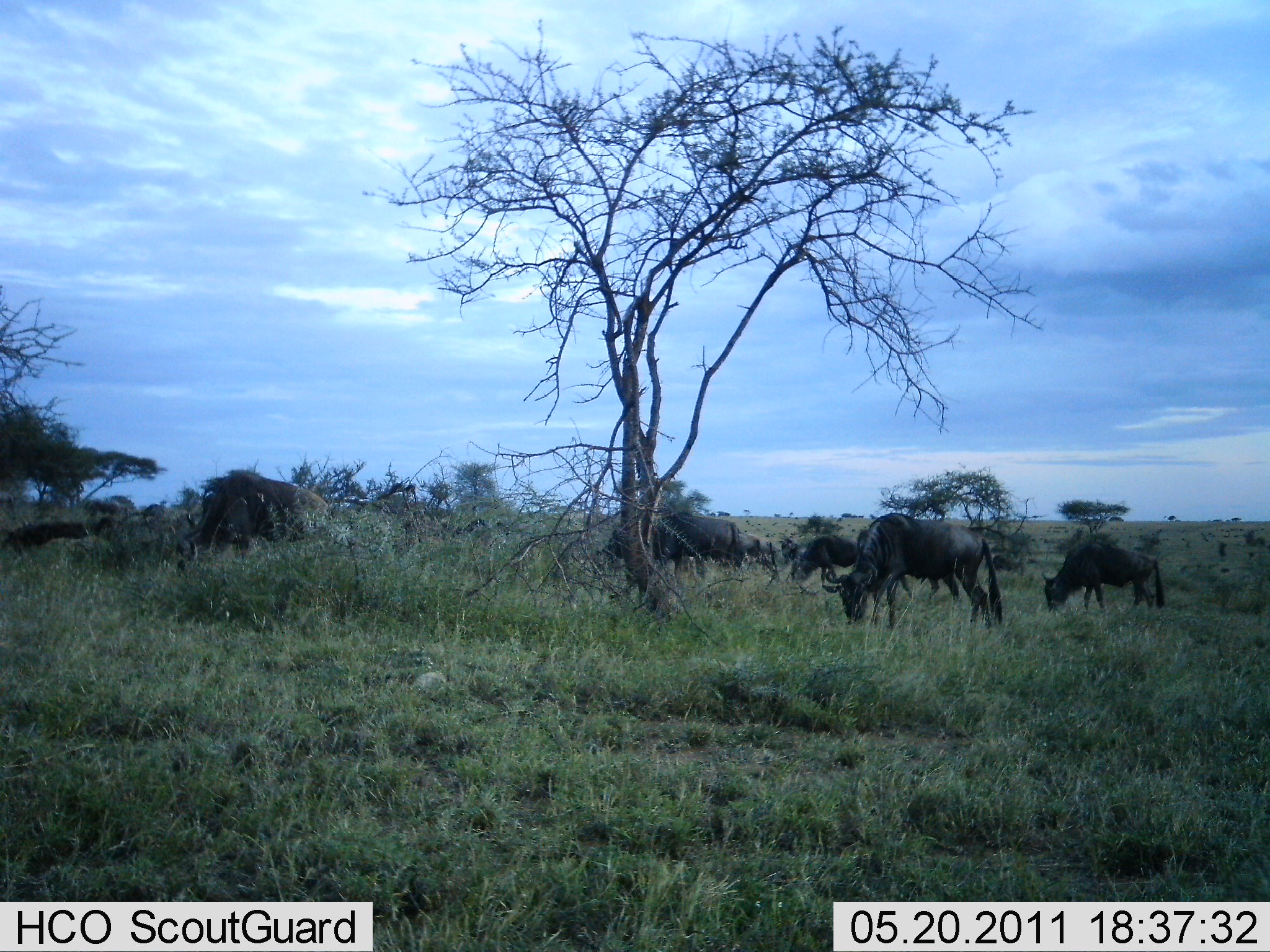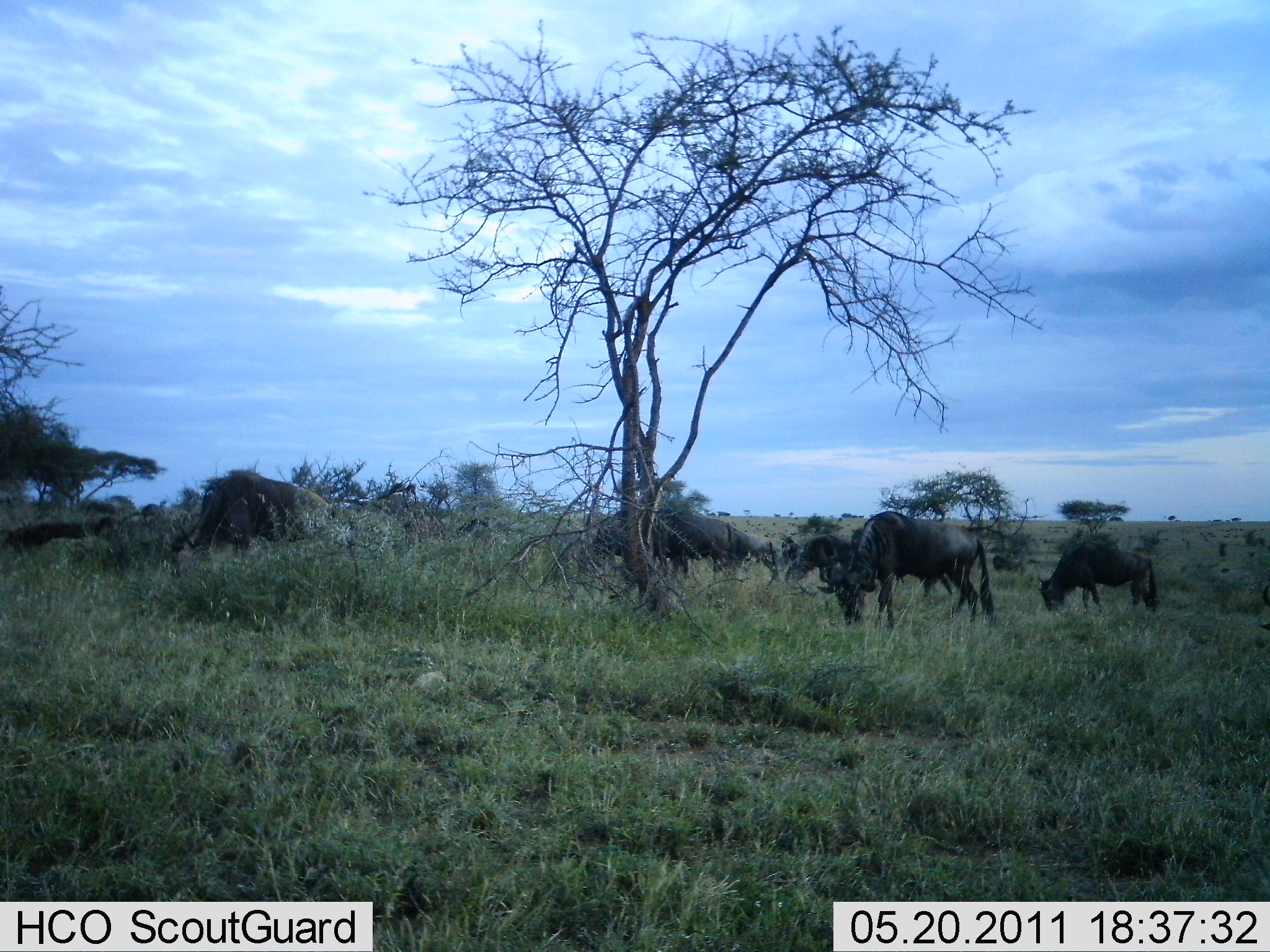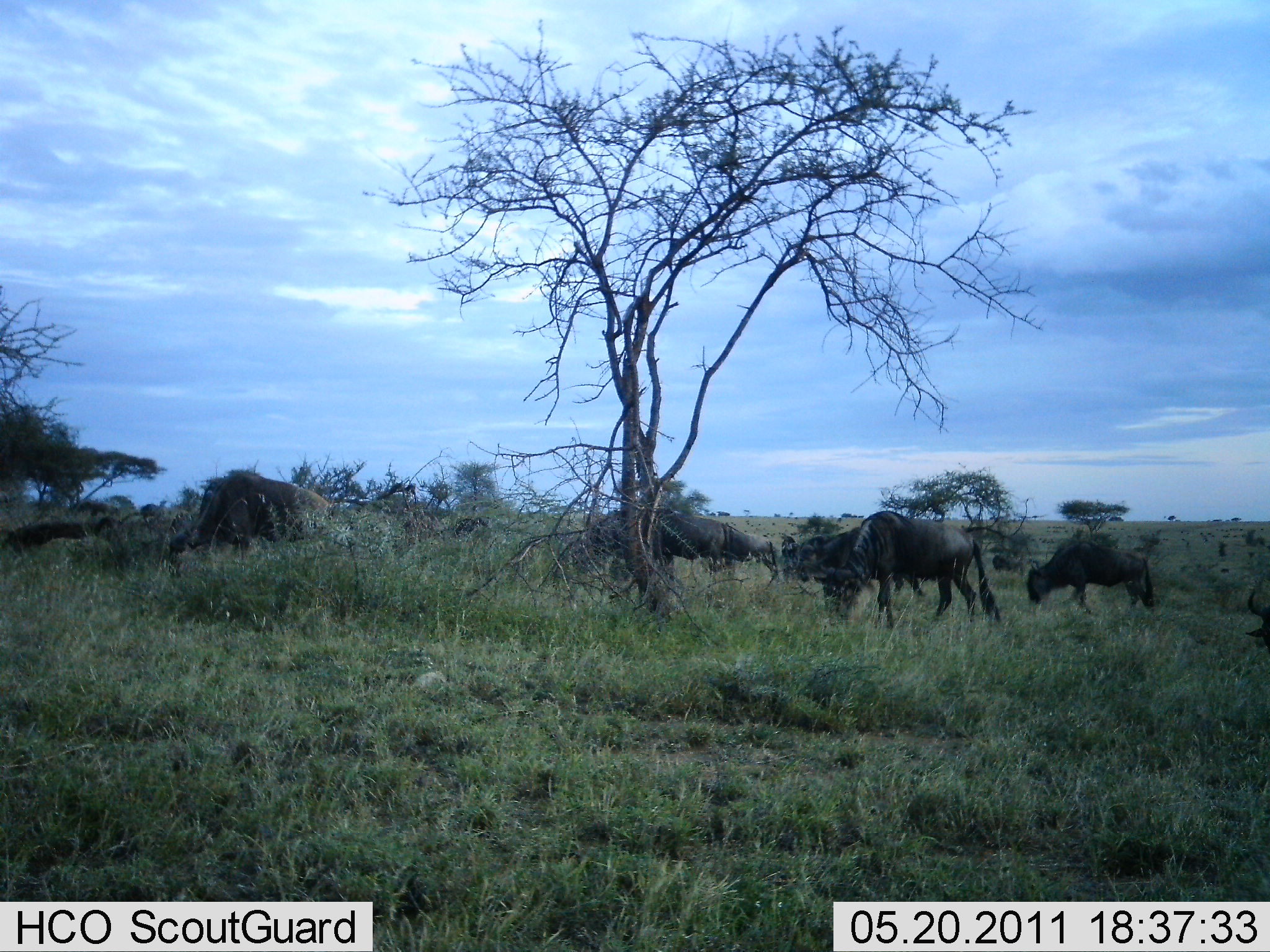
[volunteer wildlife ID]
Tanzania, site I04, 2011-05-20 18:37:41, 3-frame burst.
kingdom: Animalia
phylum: Chordata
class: Mammalia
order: Artiodactyla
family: Bovidae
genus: Connochaetes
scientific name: Connochaetes taurinus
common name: blue wildebeest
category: wildebeest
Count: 11-50.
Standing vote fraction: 42%.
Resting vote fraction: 0%.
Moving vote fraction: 8%.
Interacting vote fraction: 0%.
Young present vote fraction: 0%.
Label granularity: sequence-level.